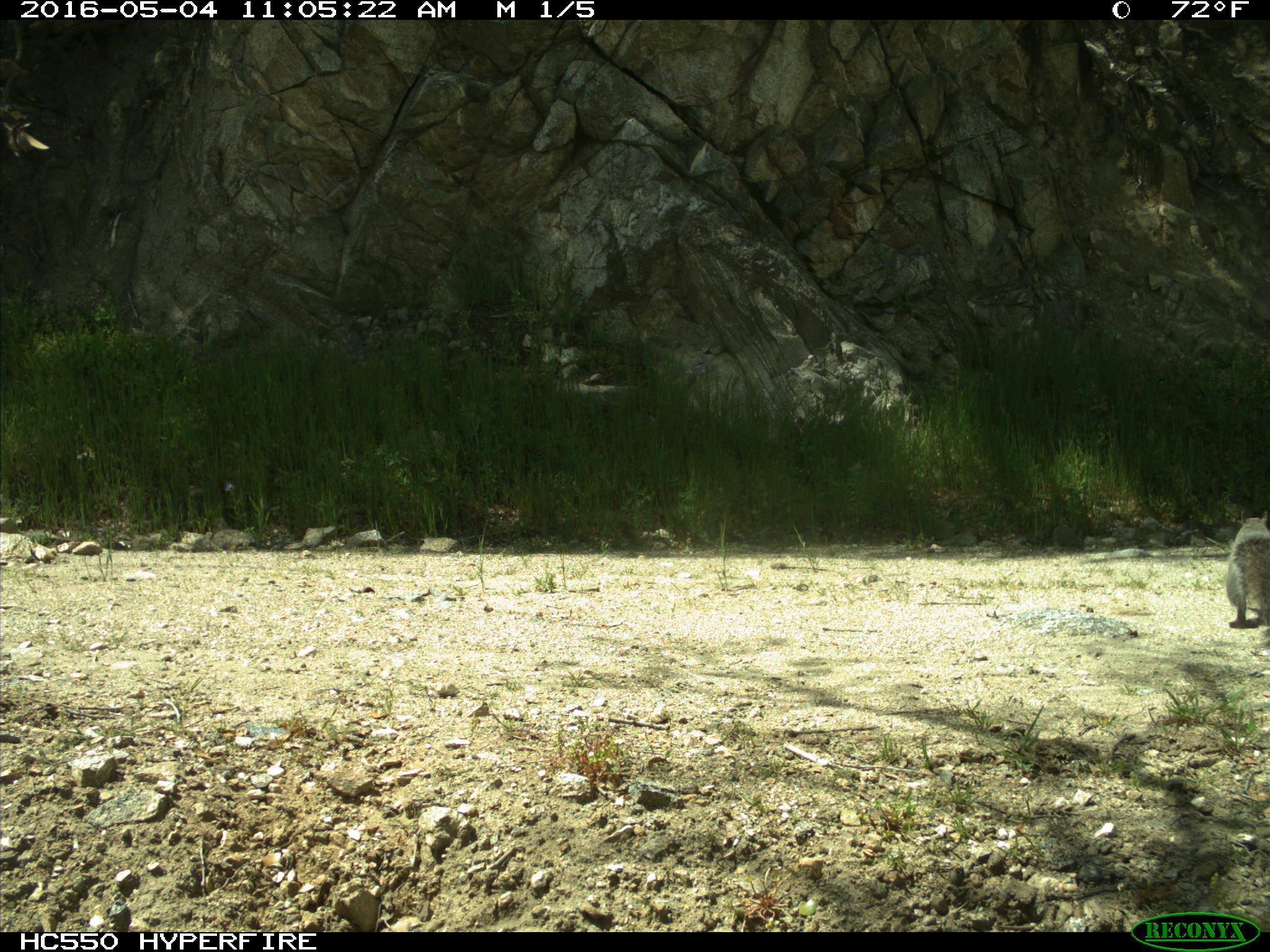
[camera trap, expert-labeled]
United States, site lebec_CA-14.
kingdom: Animalia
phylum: Chordata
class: Mammalia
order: Rodentia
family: Sciuridae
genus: Sciurus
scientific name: Sciurus carolinensis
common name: eastern gray squirrel